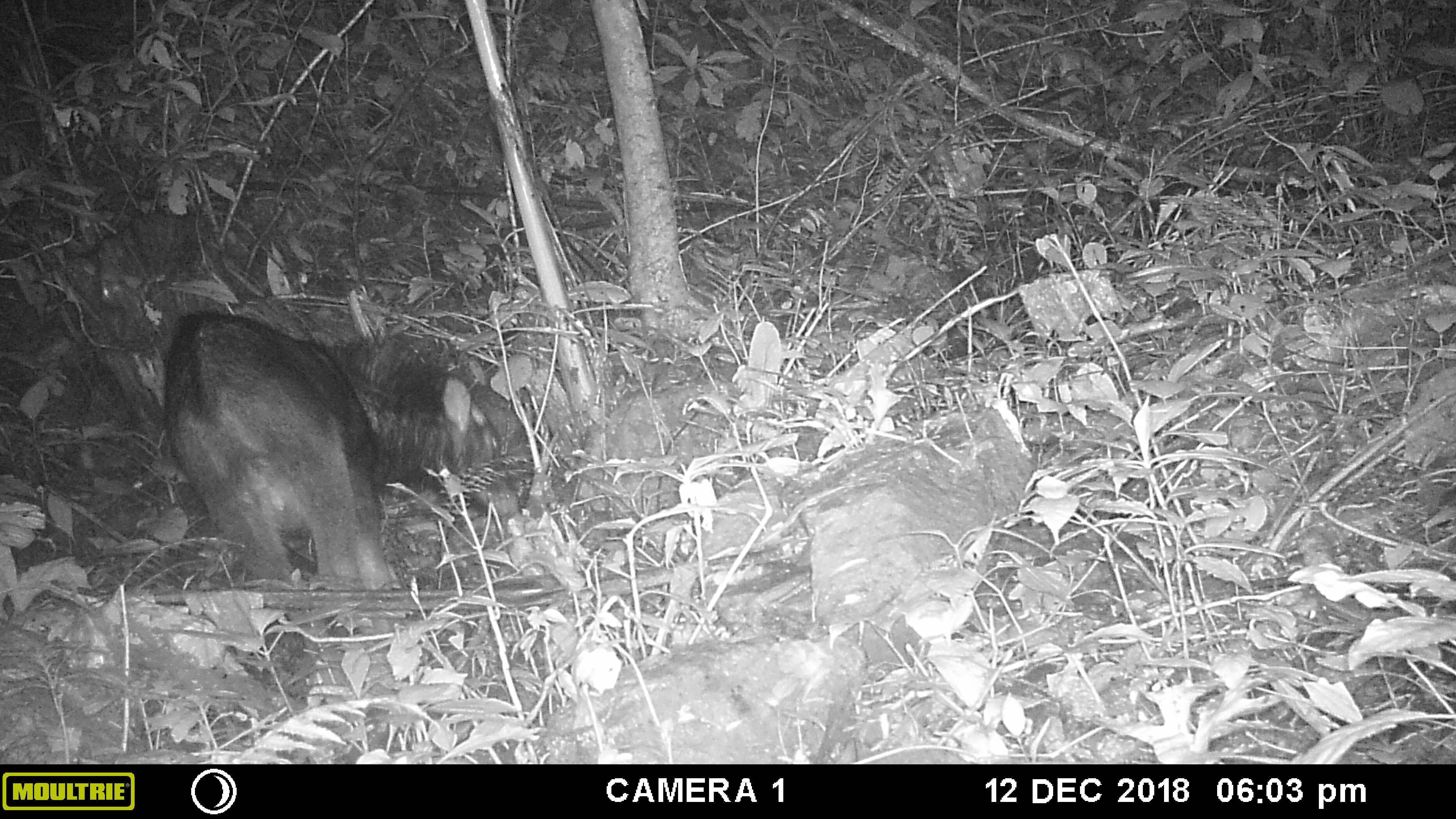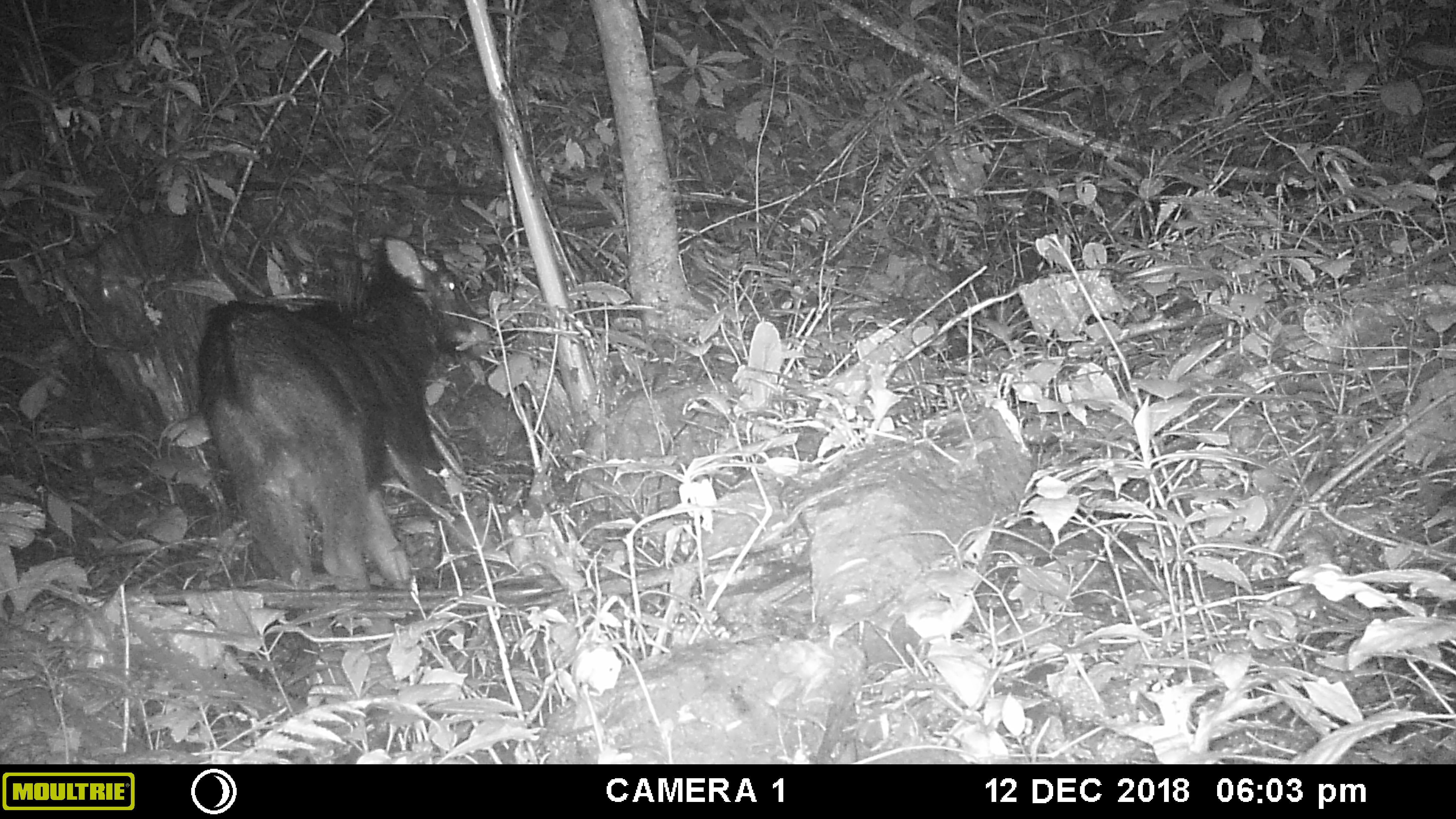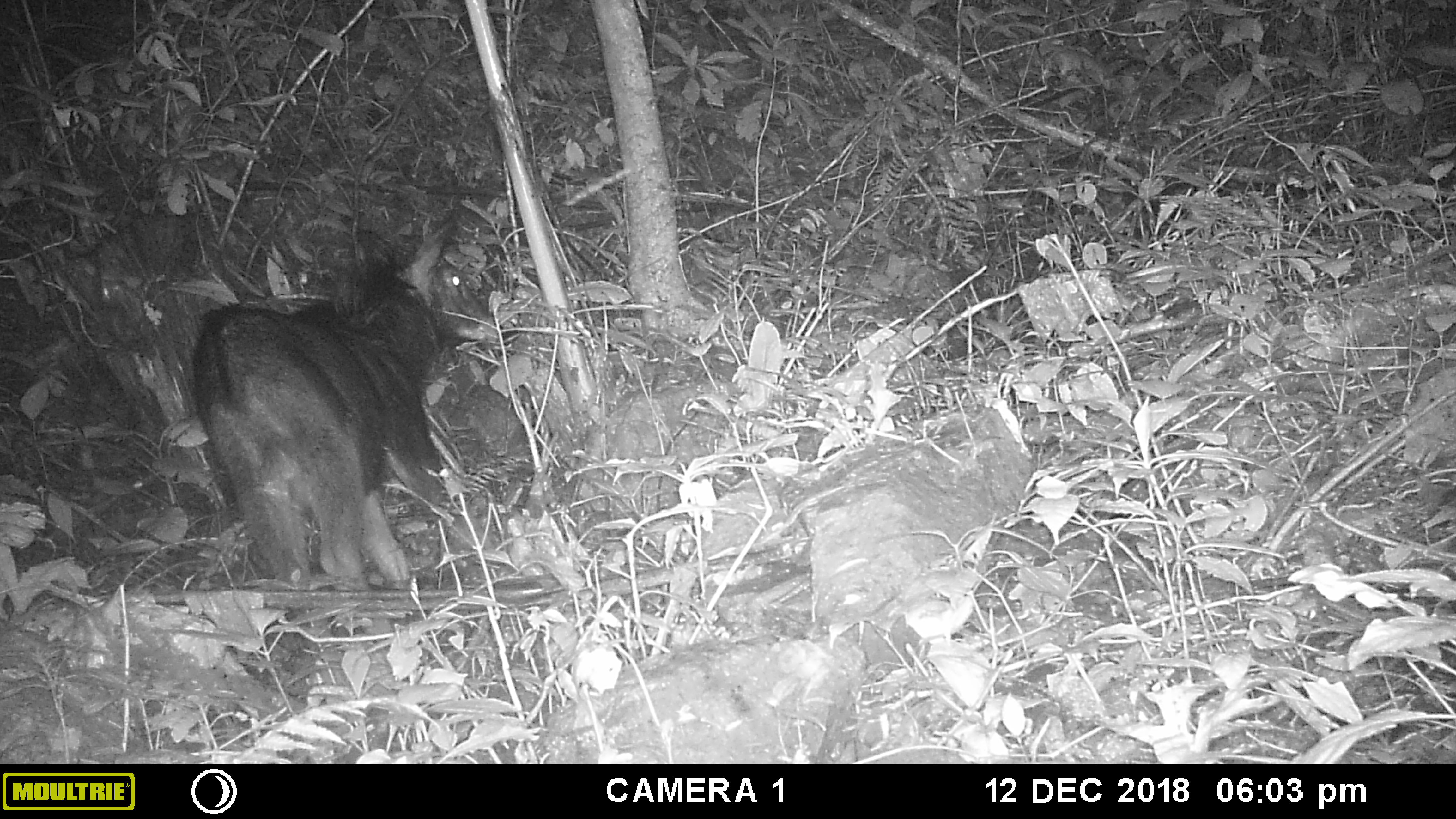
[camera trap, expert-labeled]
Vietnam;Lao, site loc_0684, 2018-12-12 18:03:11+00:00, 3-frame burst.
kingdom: Animalia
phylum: Chordata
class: Mammalia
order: Artiodactyla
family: Bovidae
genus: Capricornis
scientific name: Capricornis sumatraensis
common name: chinese serow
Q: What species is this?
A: Chinese serow (Capricornis sumatraensis).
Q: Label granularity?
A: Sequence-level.